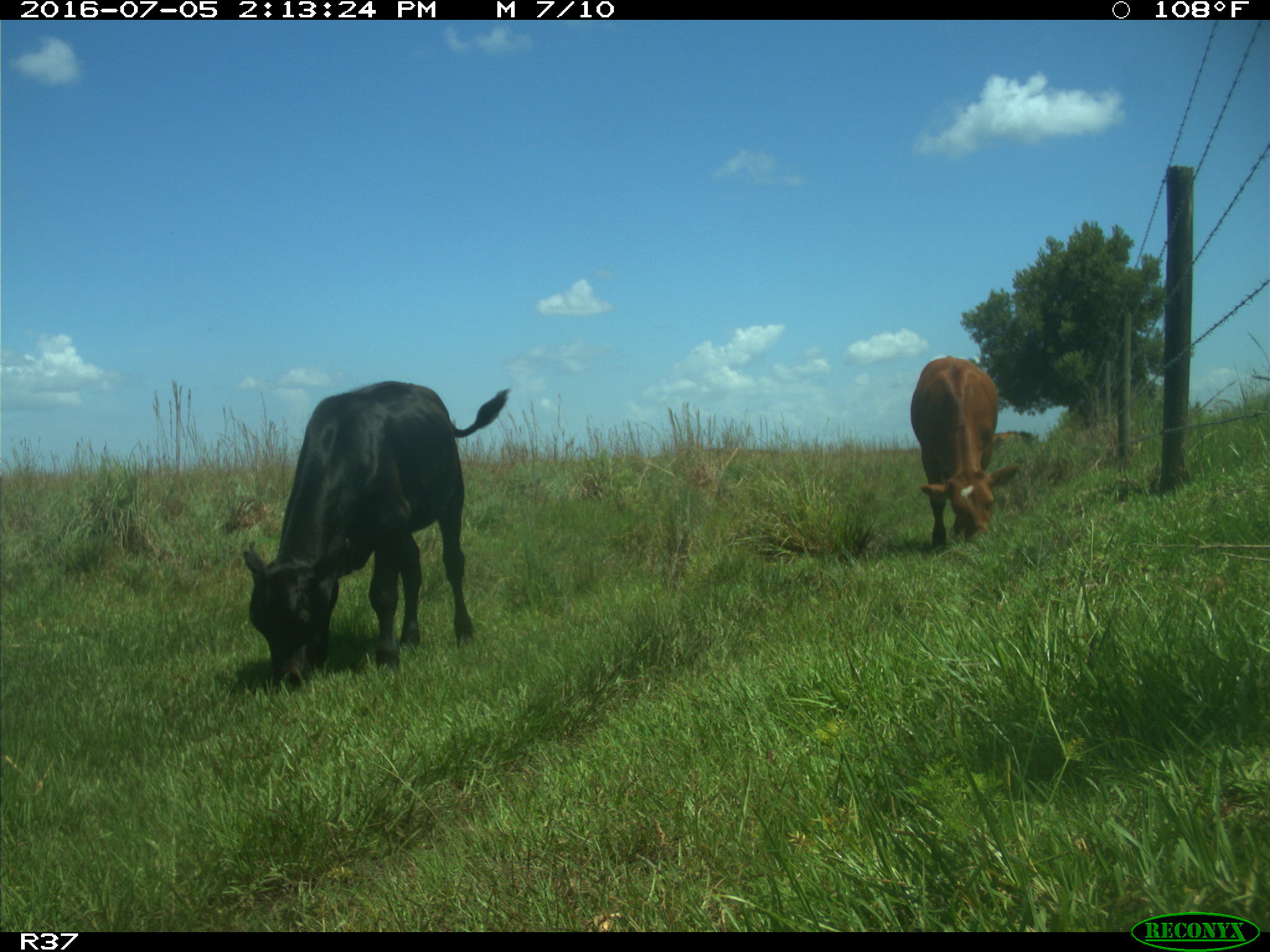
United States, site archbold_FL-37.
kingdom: Animalia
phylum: Chordata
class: Mammalia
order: Artiodactyla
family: Bovidae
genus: Bos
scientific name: Bos taurus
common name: domestic cow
Bos taurus (domestic cow).